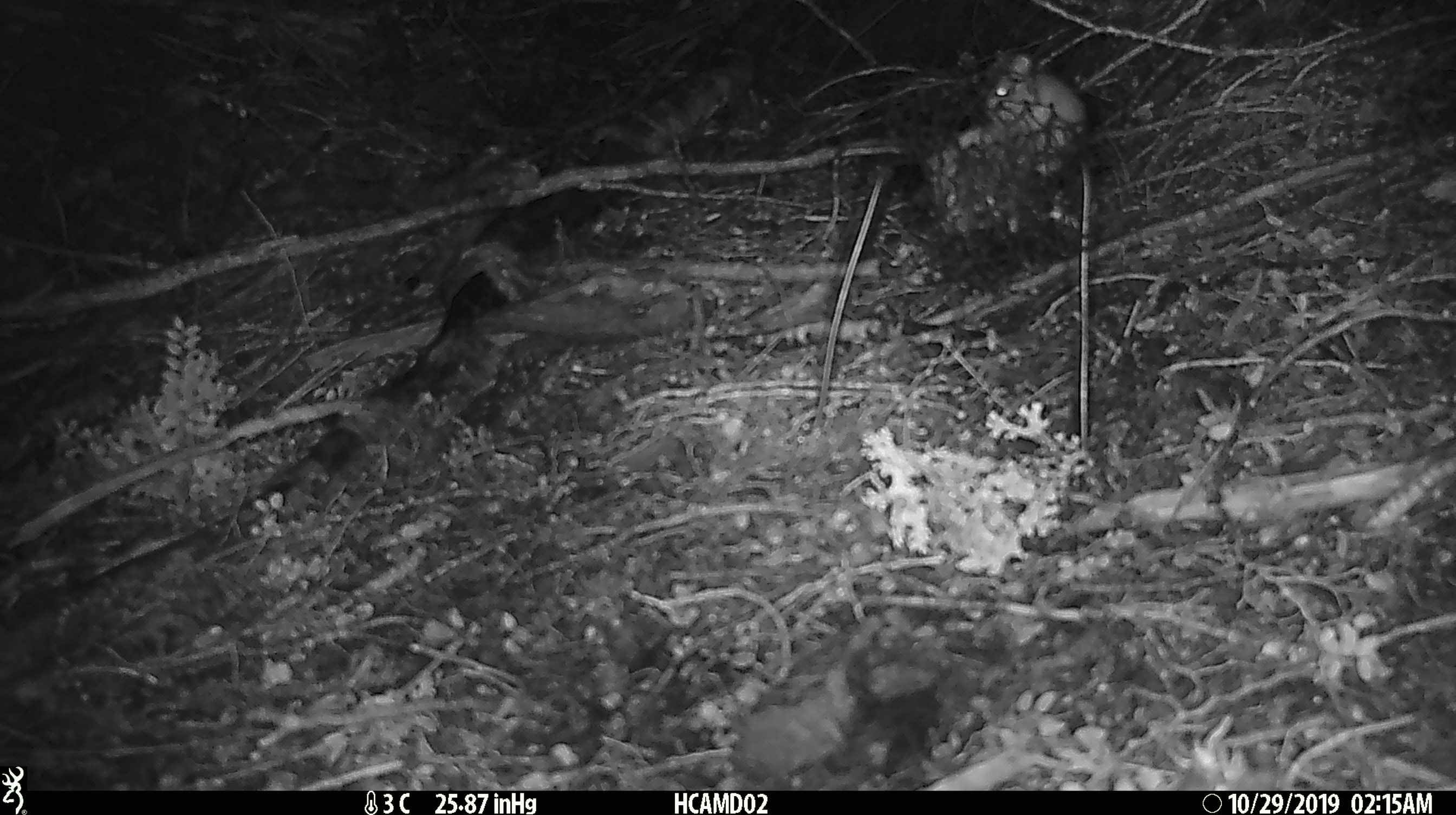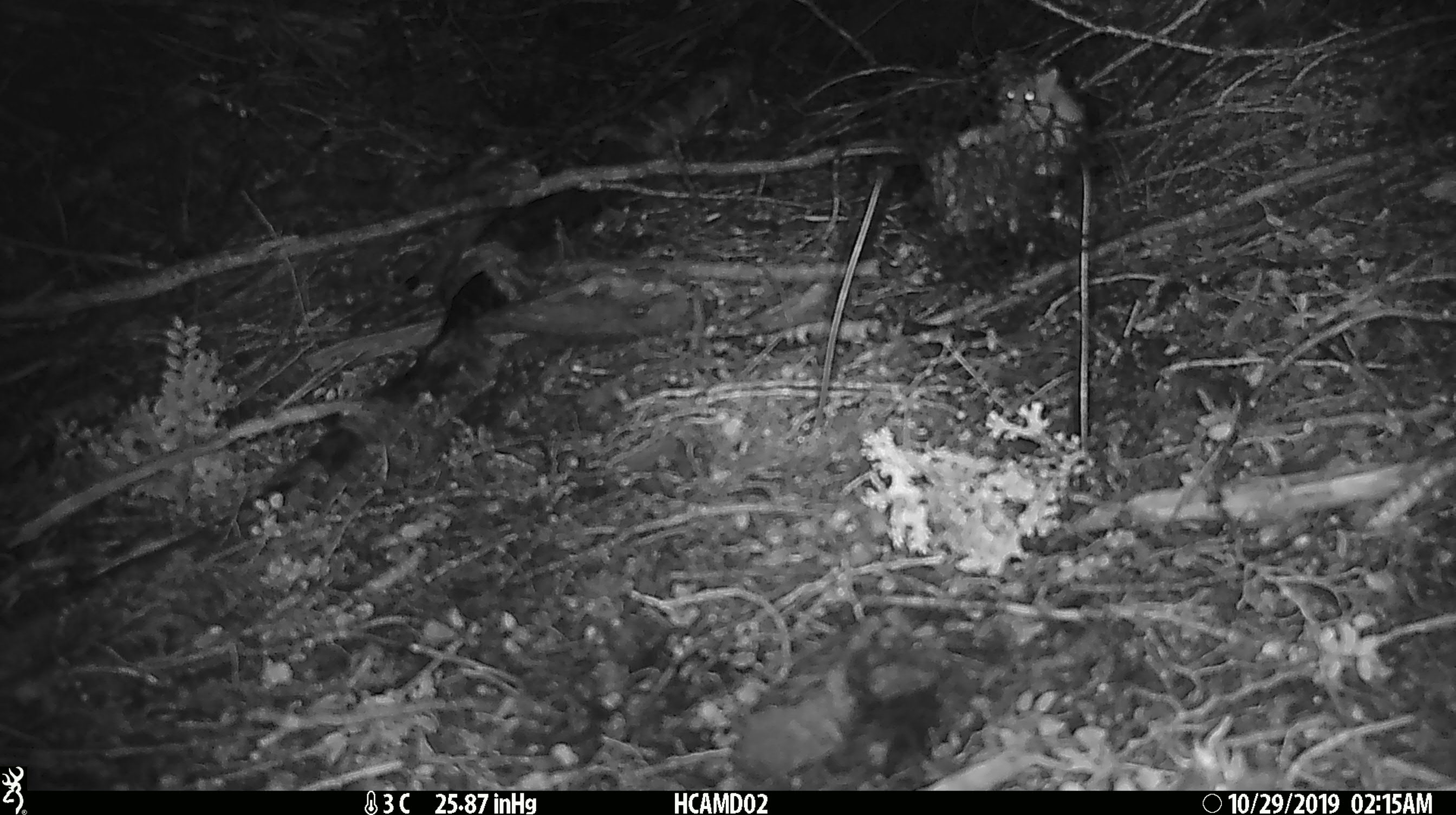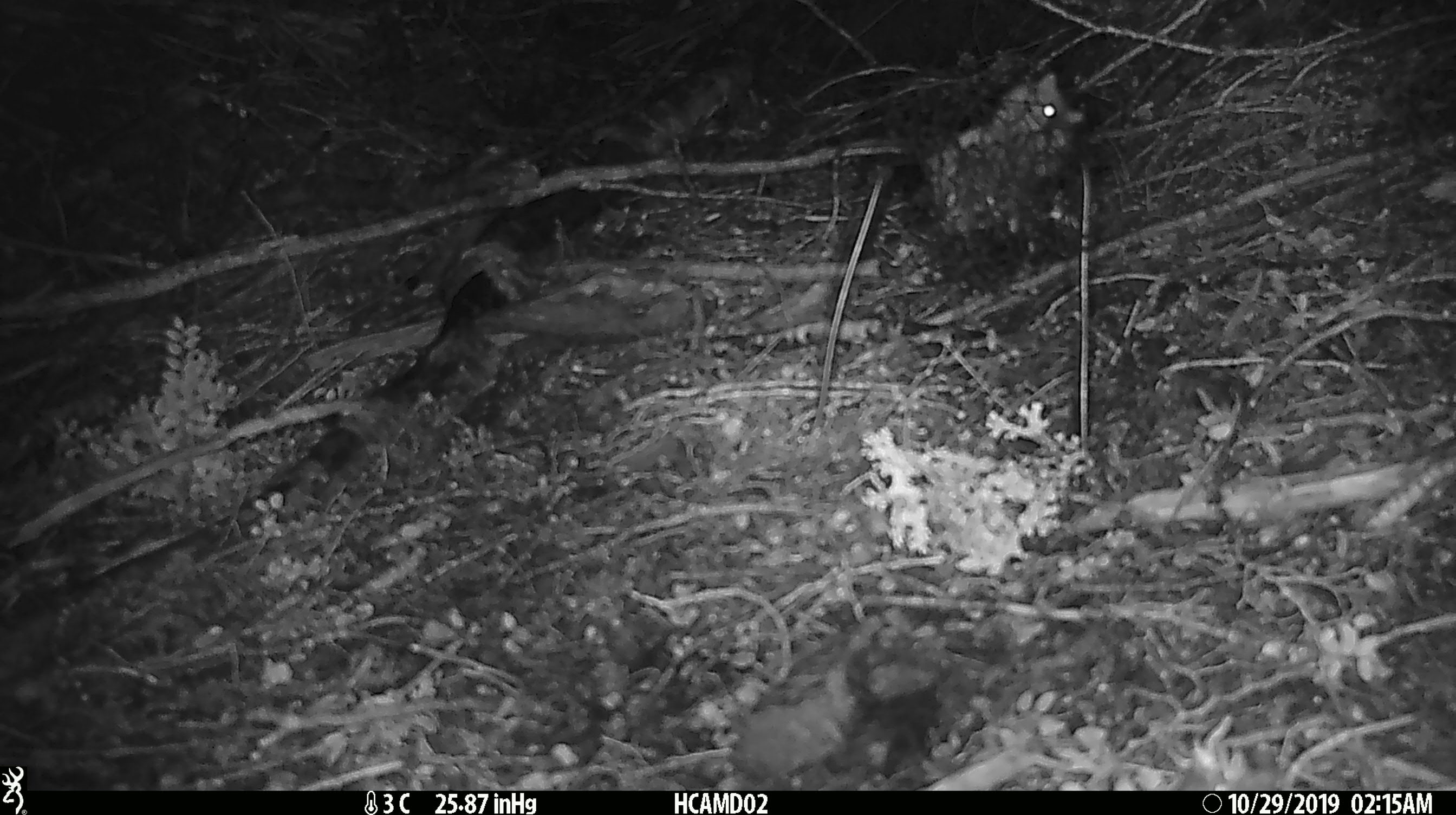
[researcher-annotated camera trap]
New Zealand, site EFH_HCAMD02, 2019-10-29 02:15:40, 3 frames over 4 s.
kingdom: Animalia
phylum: Chordata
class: Mammalia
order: Rodentia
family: Muridae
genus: Mus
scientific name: Mus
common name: mouse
Mouse (Mus).